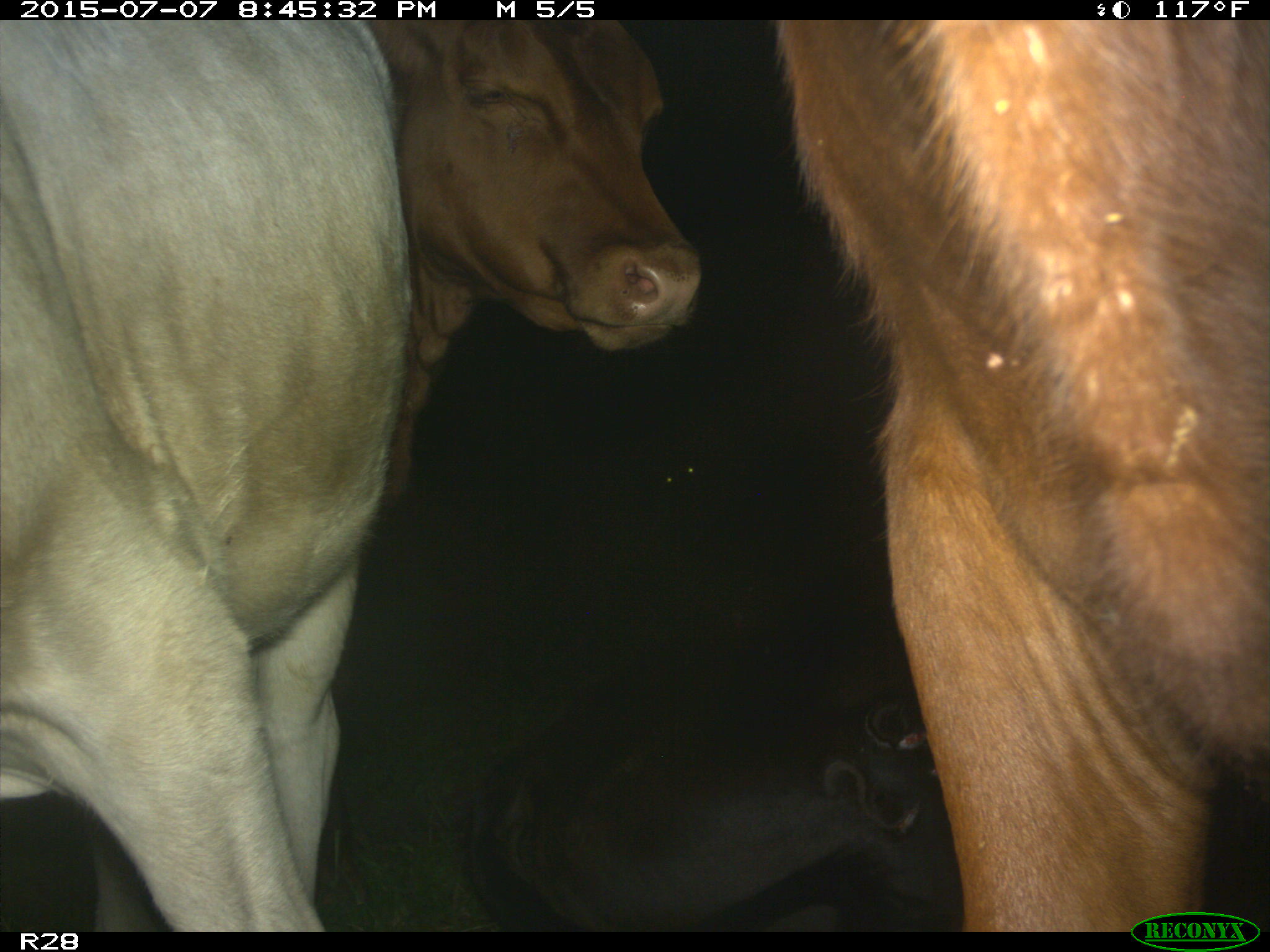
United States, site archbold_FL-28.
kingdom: Animalia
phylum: Chordata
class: Mammalia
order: Artiodactyla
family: Bovidae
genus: Bos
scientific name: Bos taurus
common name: domestic cow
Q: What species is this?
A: Bos taurus (domestic cow).